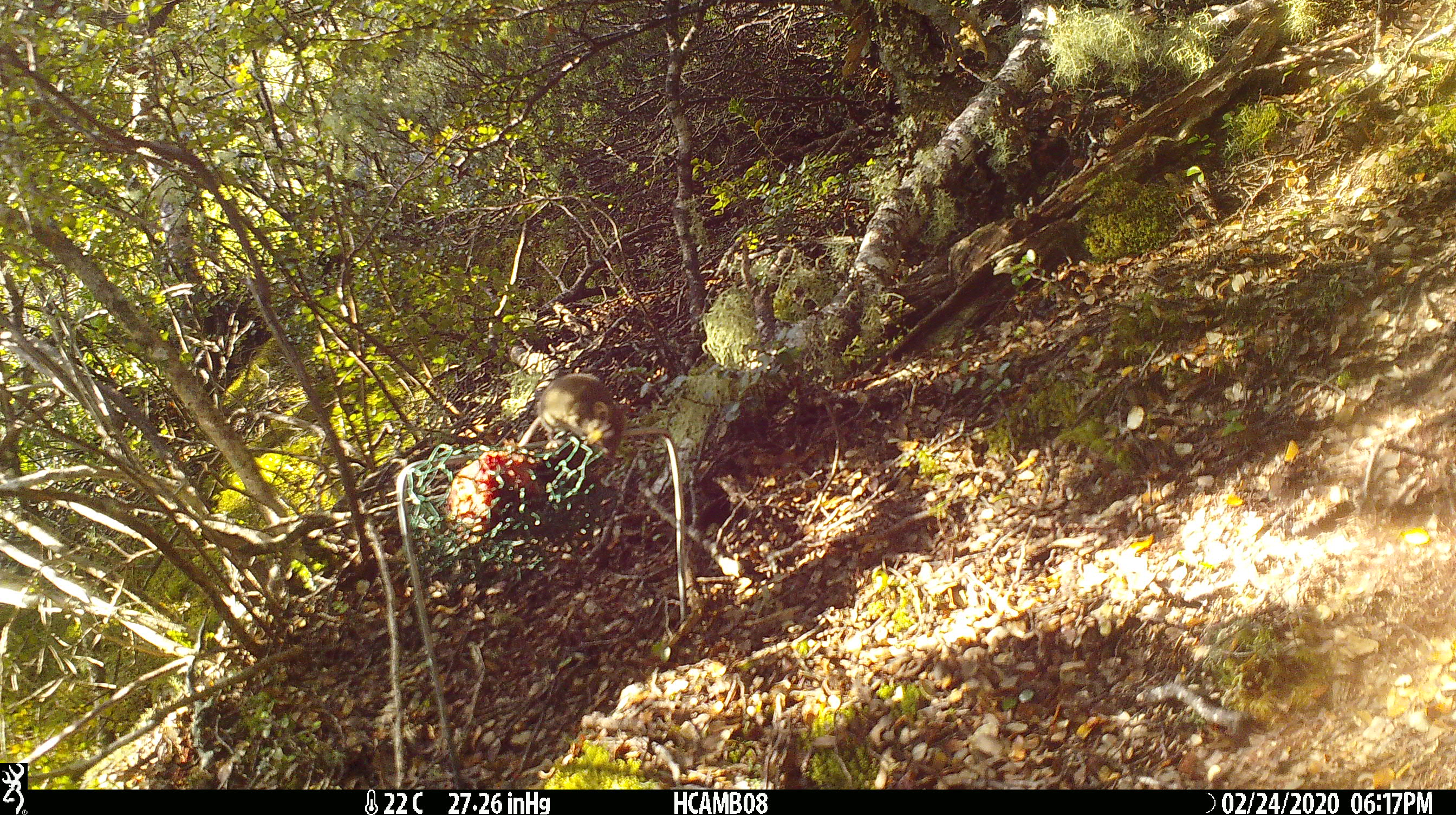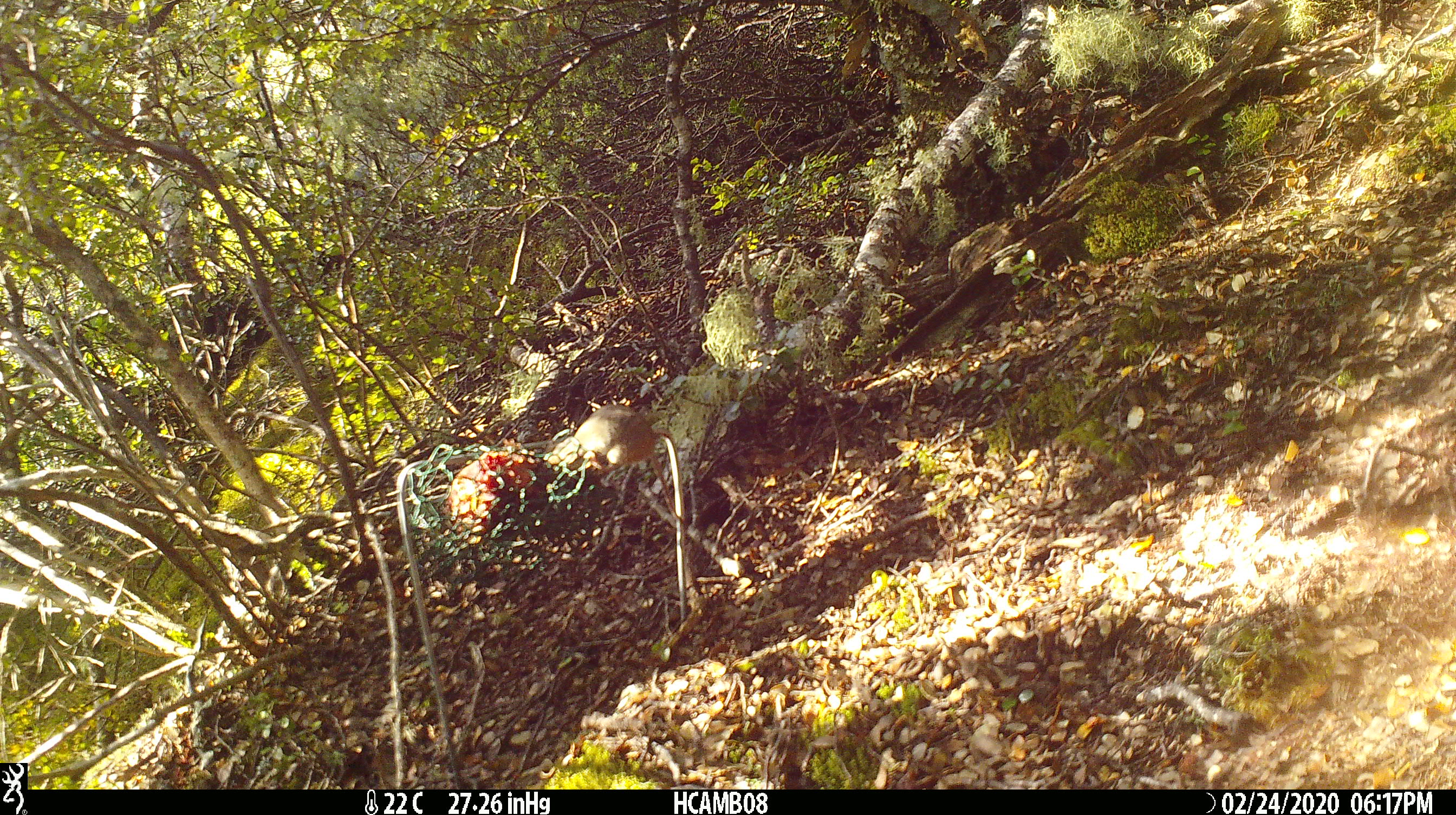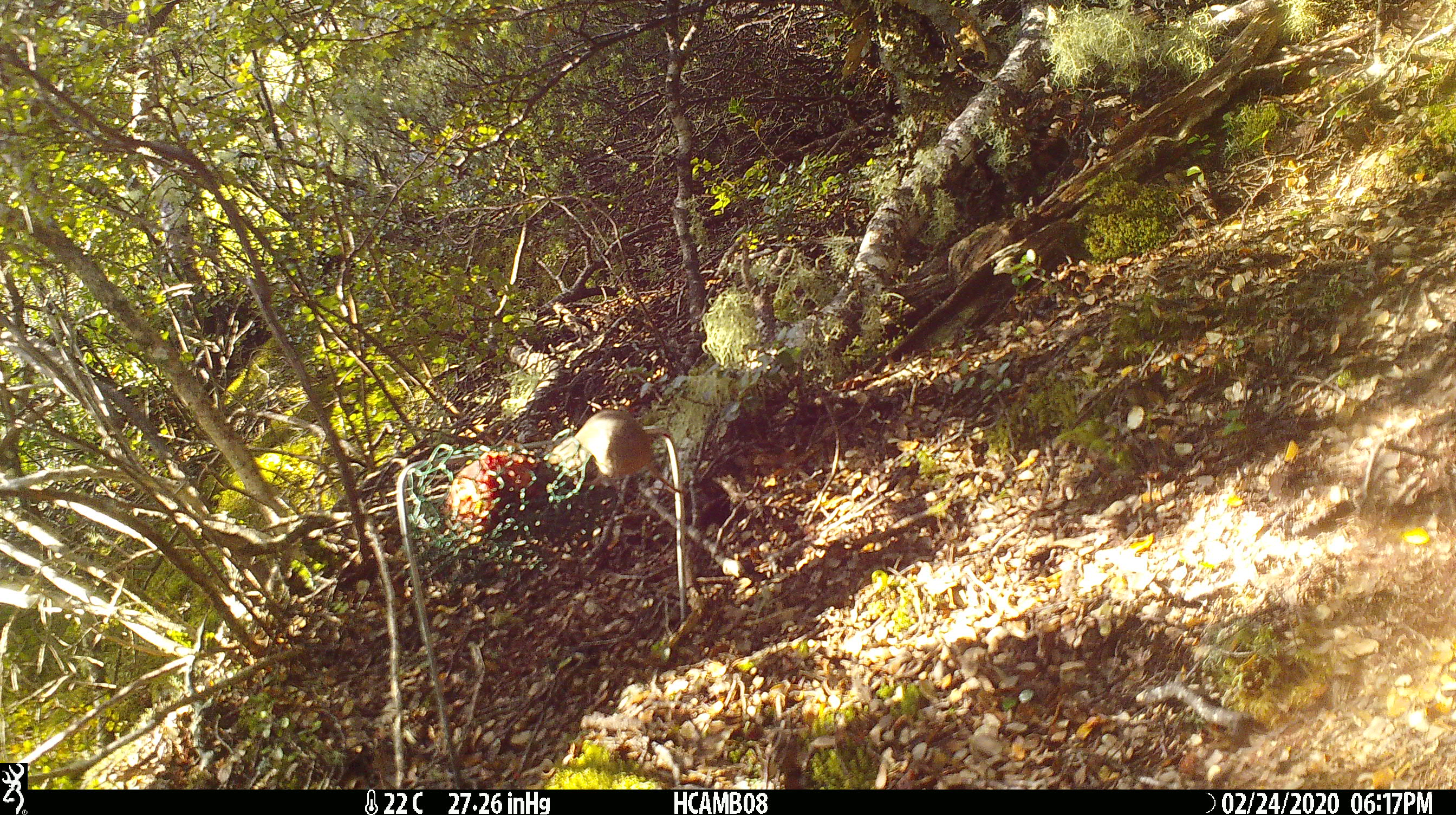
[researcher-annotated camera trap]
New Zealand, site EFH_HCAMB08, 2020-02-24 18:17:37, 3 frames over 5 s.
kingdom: Animalia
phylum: Chordata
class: Mammalia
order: Rodentia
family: Muridae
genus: Mus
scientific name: Mus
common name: mouse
Mouse (Mus).